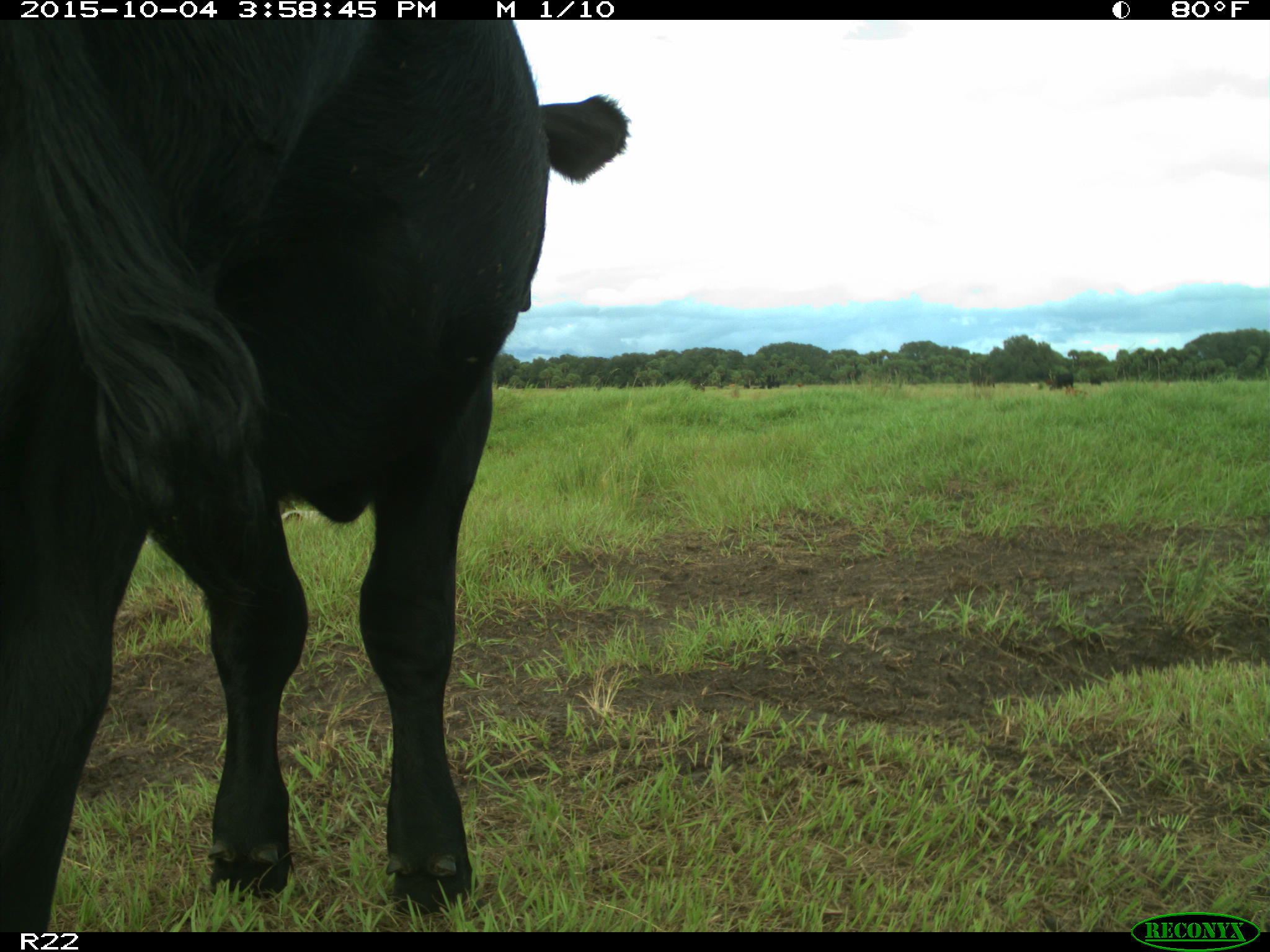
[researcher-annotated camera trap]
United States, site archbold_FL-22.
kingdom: Animalia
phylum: Chordata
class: Mammalia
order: Artiodactyla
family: Bovidae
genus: Bos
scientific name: Bos taurus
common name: domestic cow